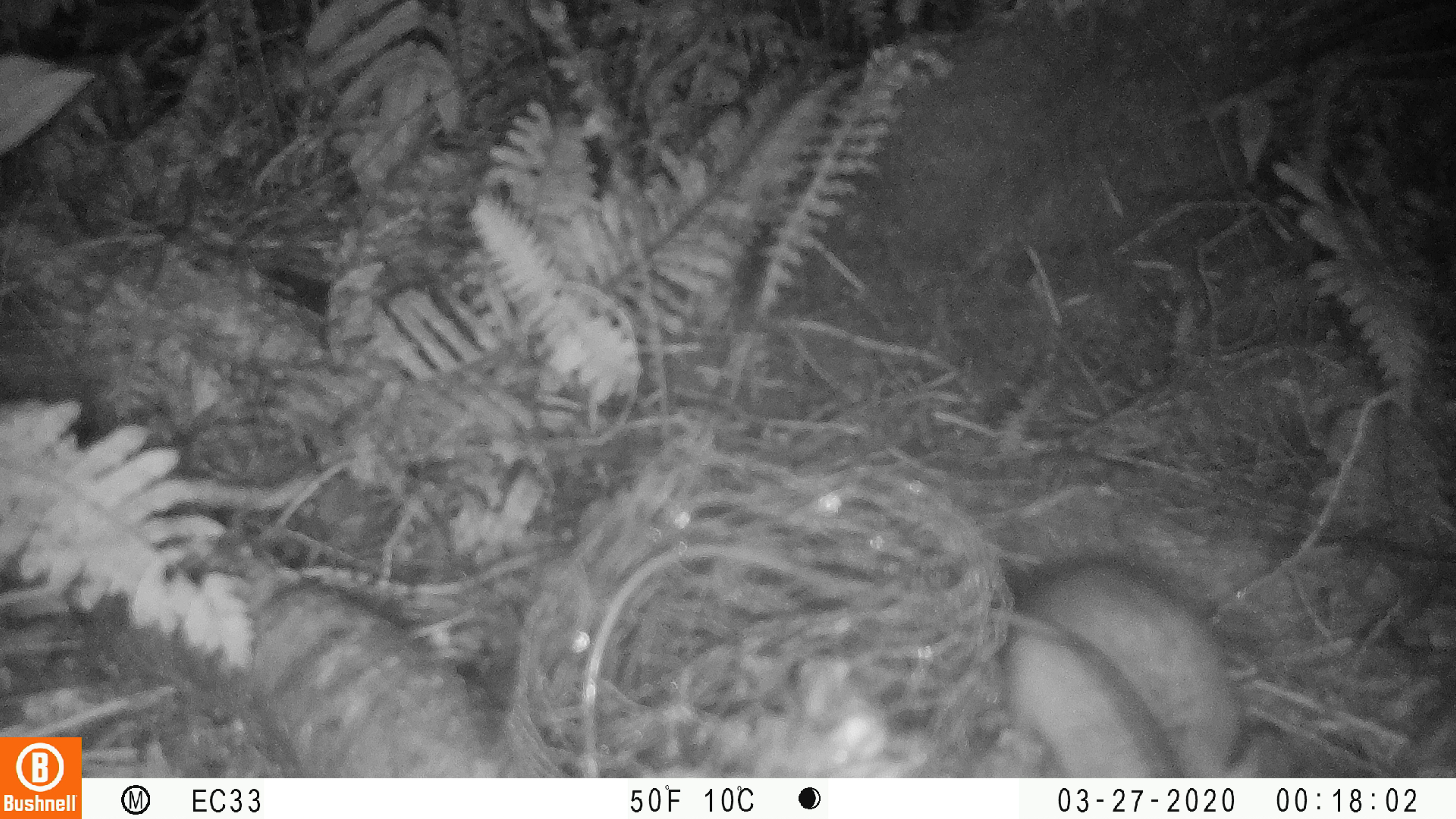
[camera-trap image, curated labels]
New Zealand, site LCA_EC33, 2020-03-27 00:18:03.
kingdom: Animalia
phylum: Chordata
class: Mammalia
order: Rodentia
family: Muridae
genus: Rattus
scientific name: Rattus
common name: rat